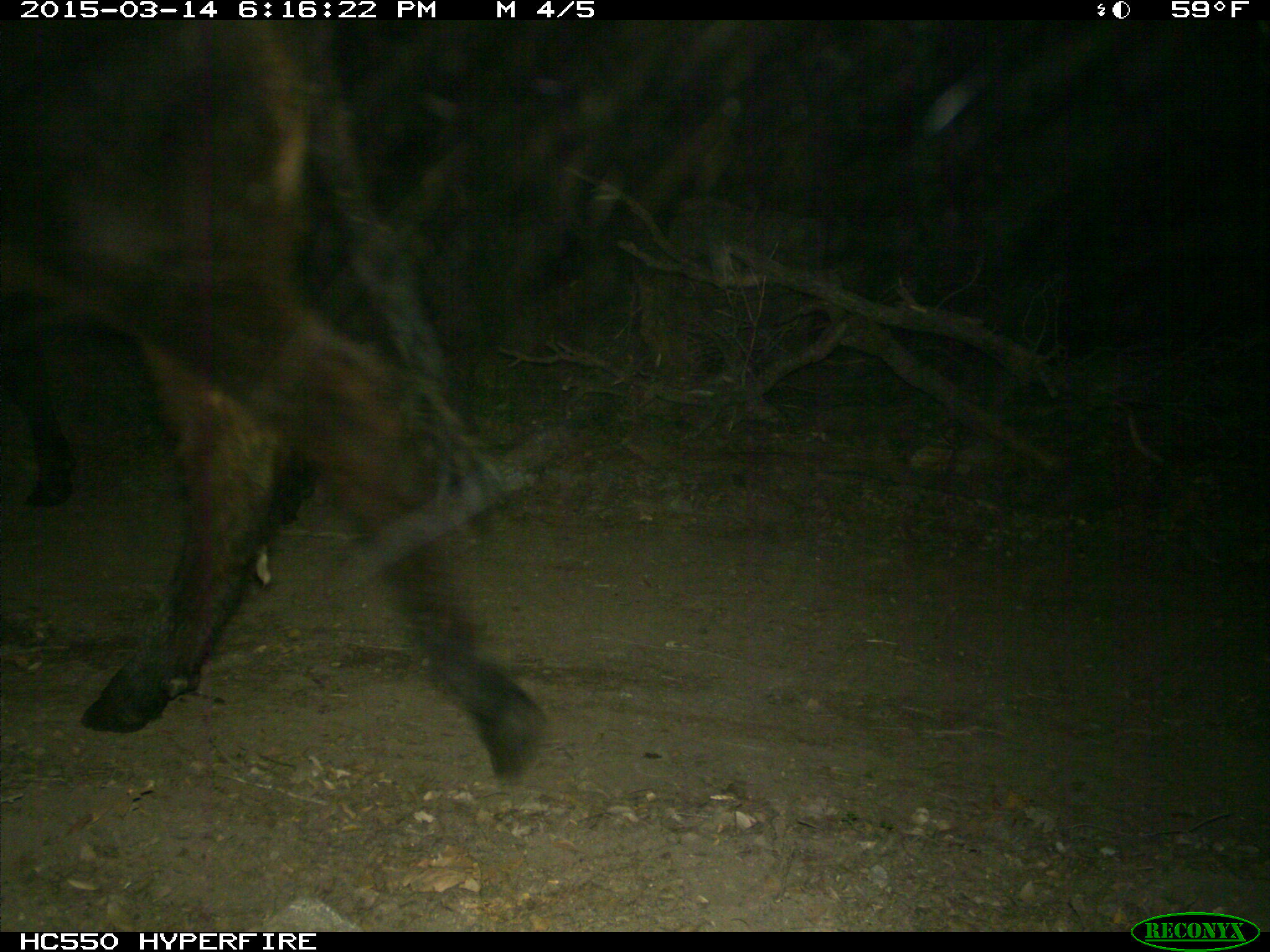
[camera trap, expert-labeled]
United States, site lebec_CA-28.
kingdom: Animalia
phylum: Chordata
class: Mammalia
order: Artiodactyla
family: Bovidae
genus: Bos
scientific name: Bos taurus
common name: domestic cow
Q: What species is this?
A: Bos taurus (domestic cow).